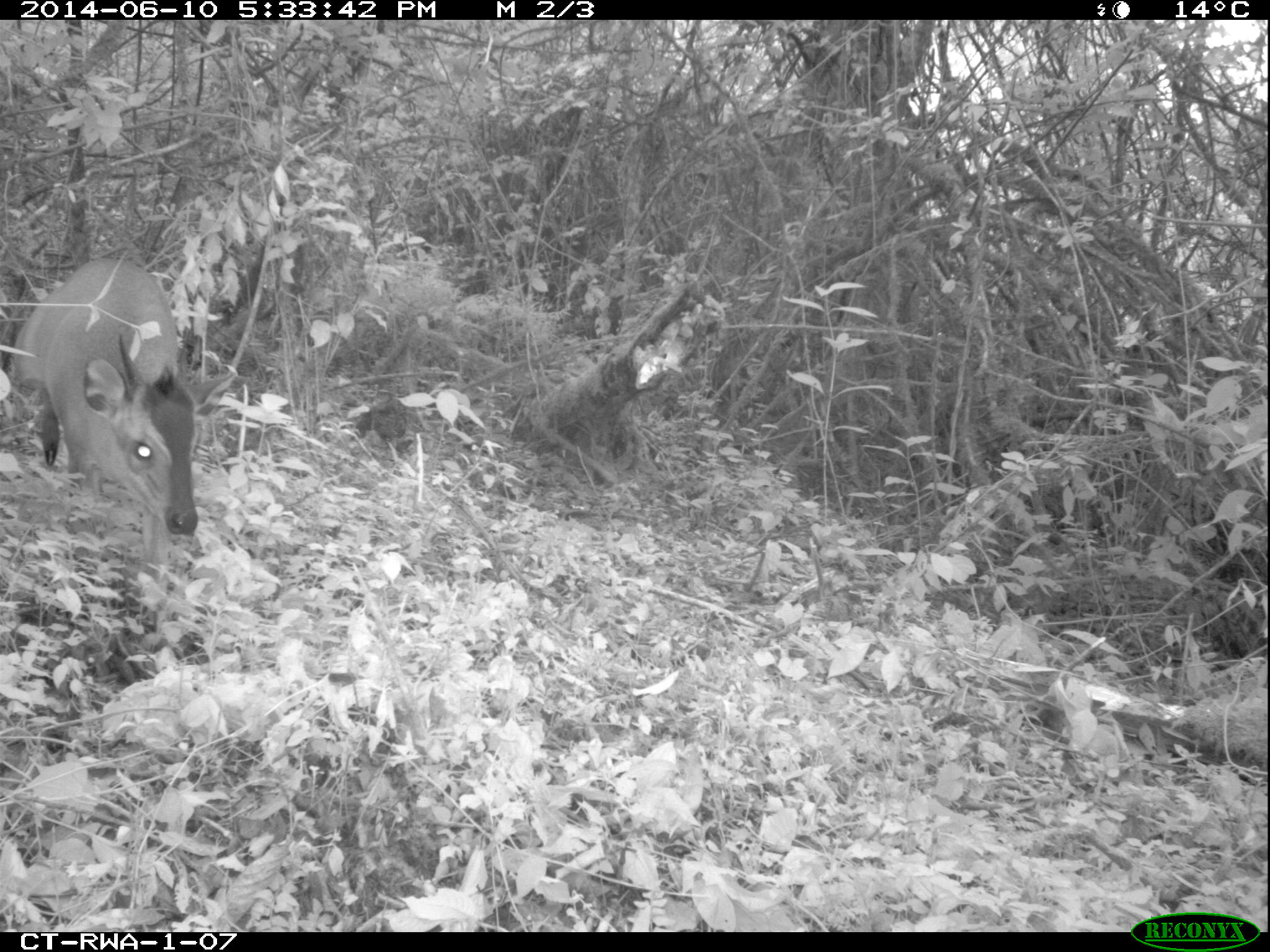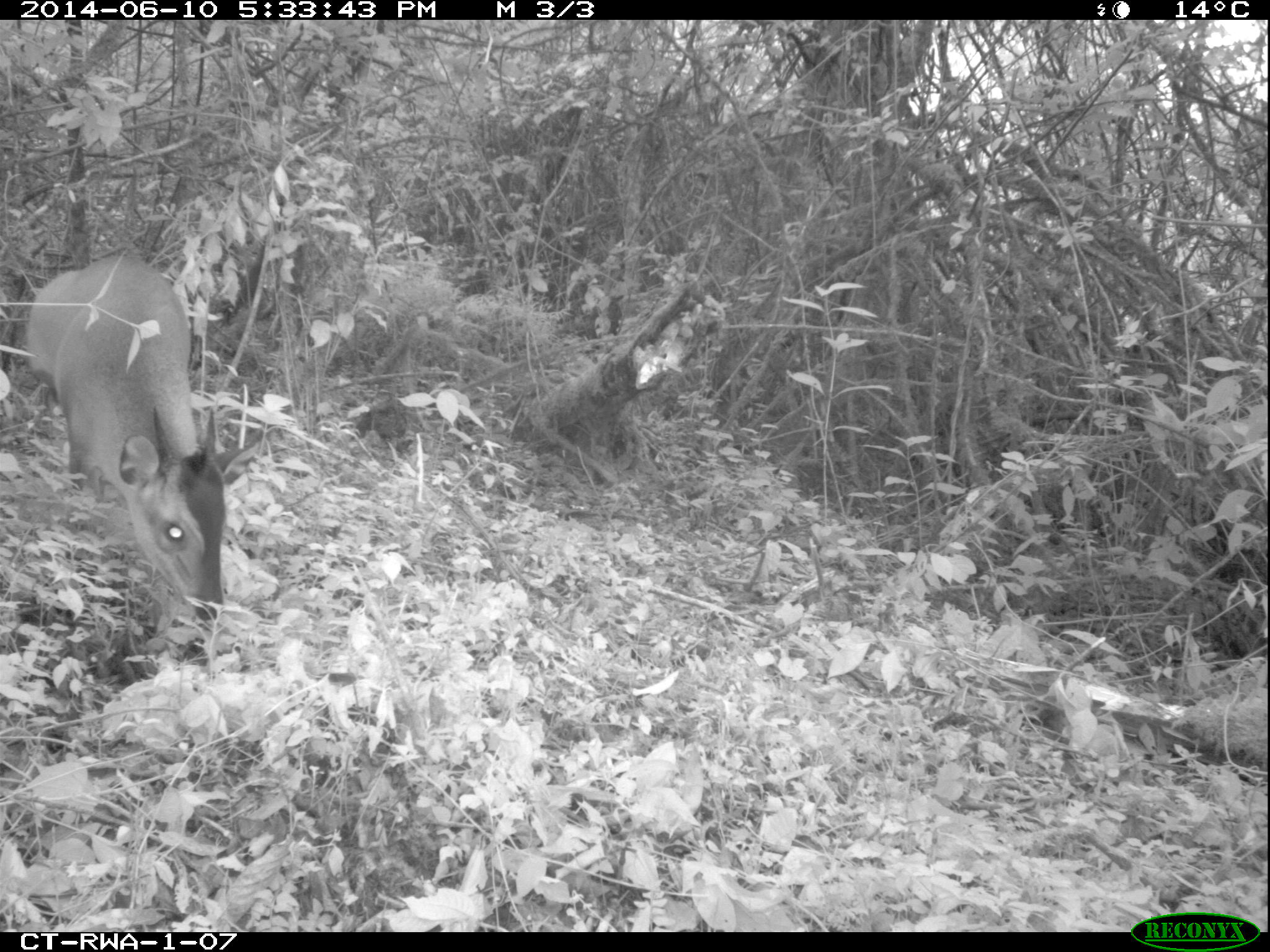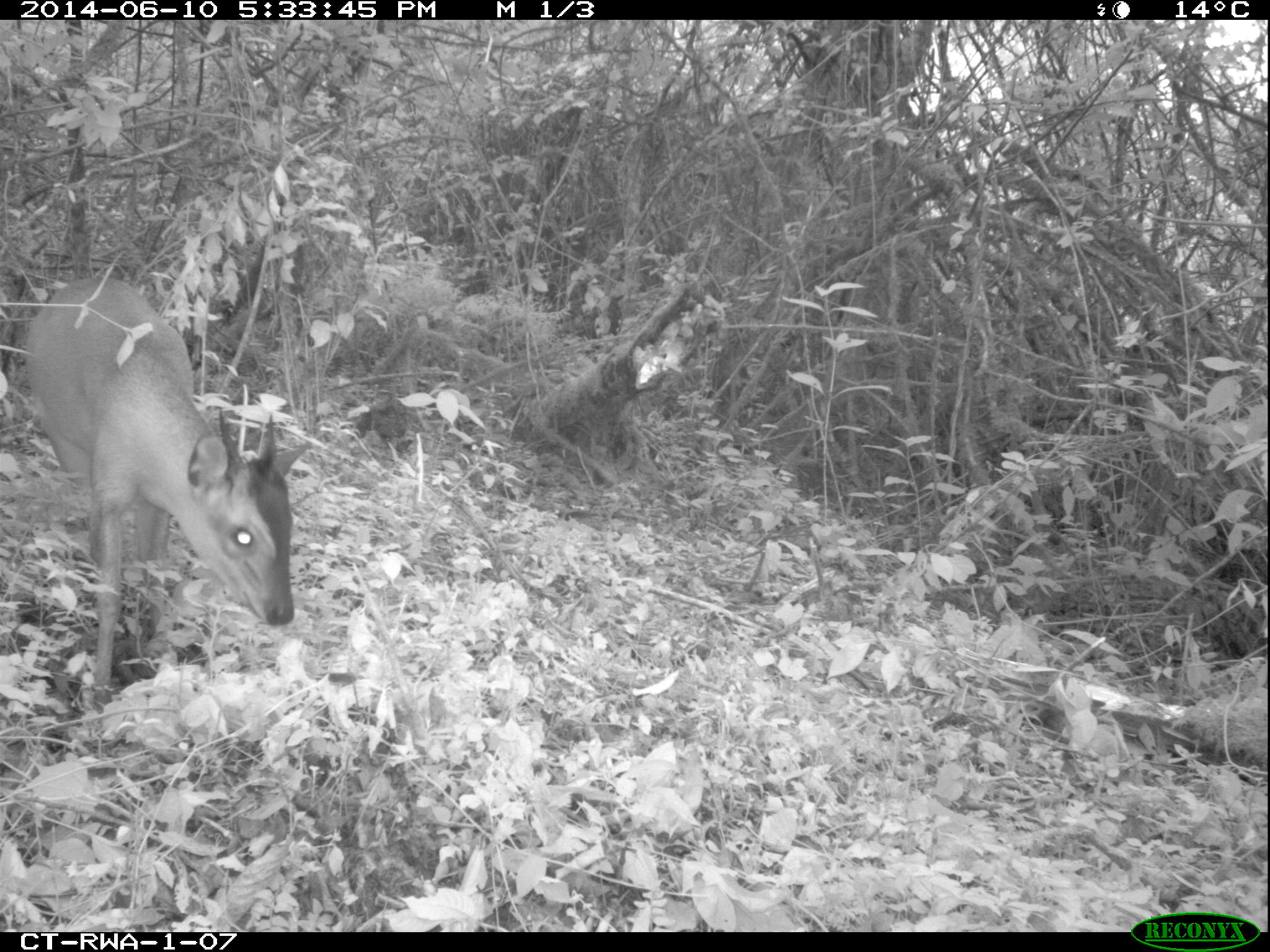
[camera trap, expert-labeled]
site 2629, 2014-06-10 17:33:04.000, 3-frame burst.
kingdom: Animalia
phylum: Chordata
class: Mammalia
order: Artiodactyla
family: Bovidae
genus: Cephalophus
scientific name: Cephalophus nigrifrons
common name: black-fronted duiker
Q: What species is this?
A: Cephalophus nigrifrons (black-fronted duiker).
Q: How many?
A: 1.